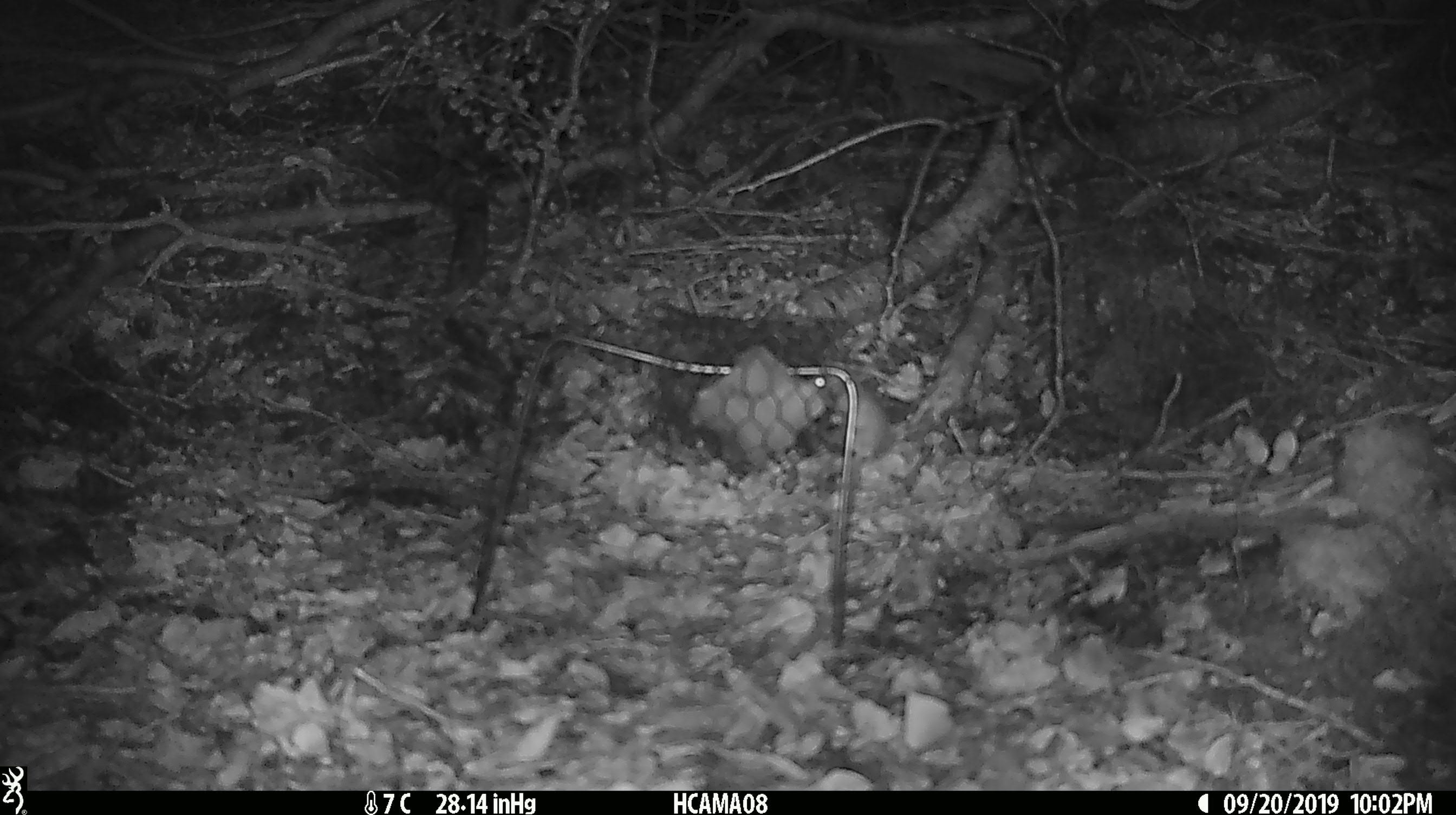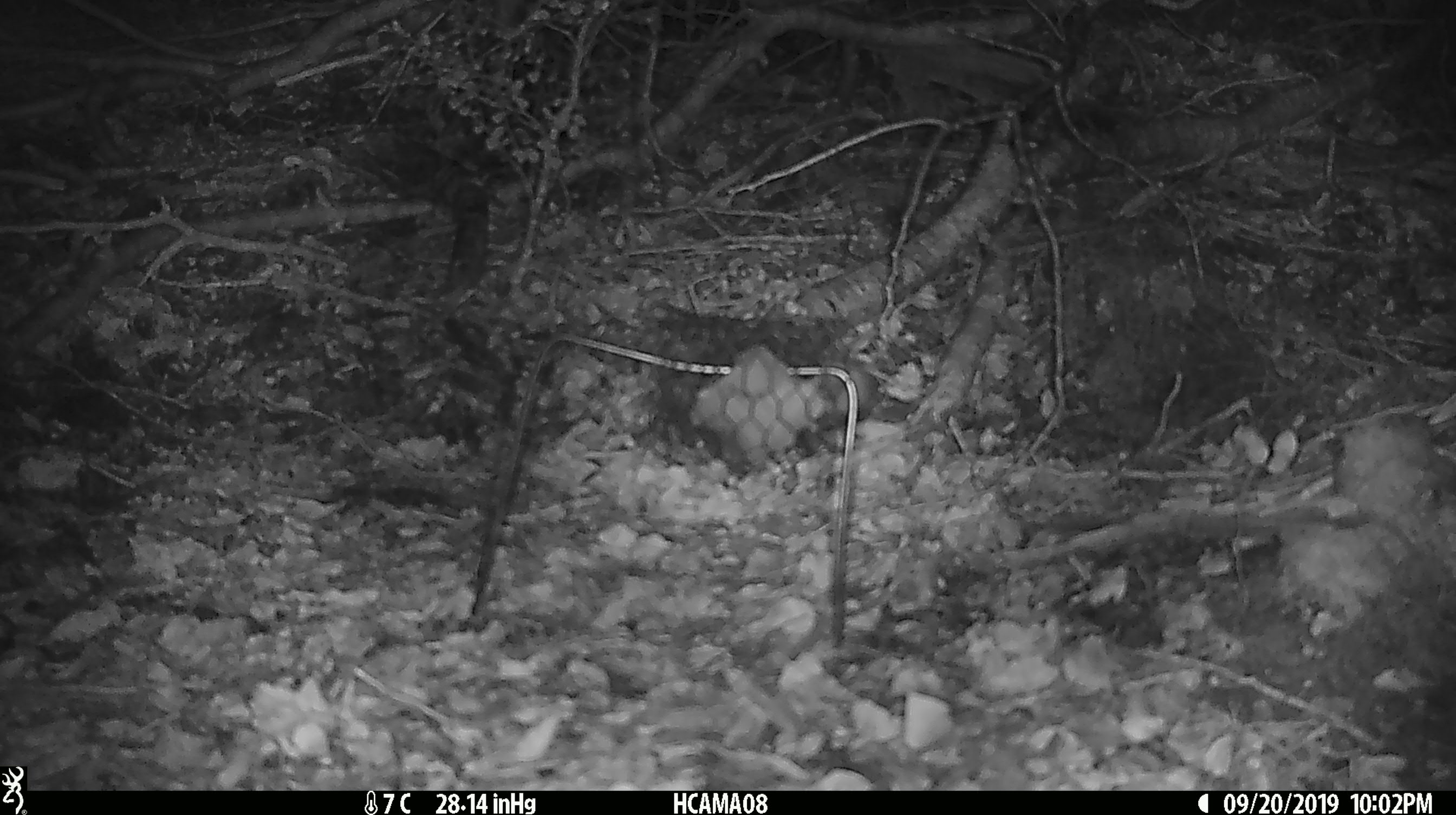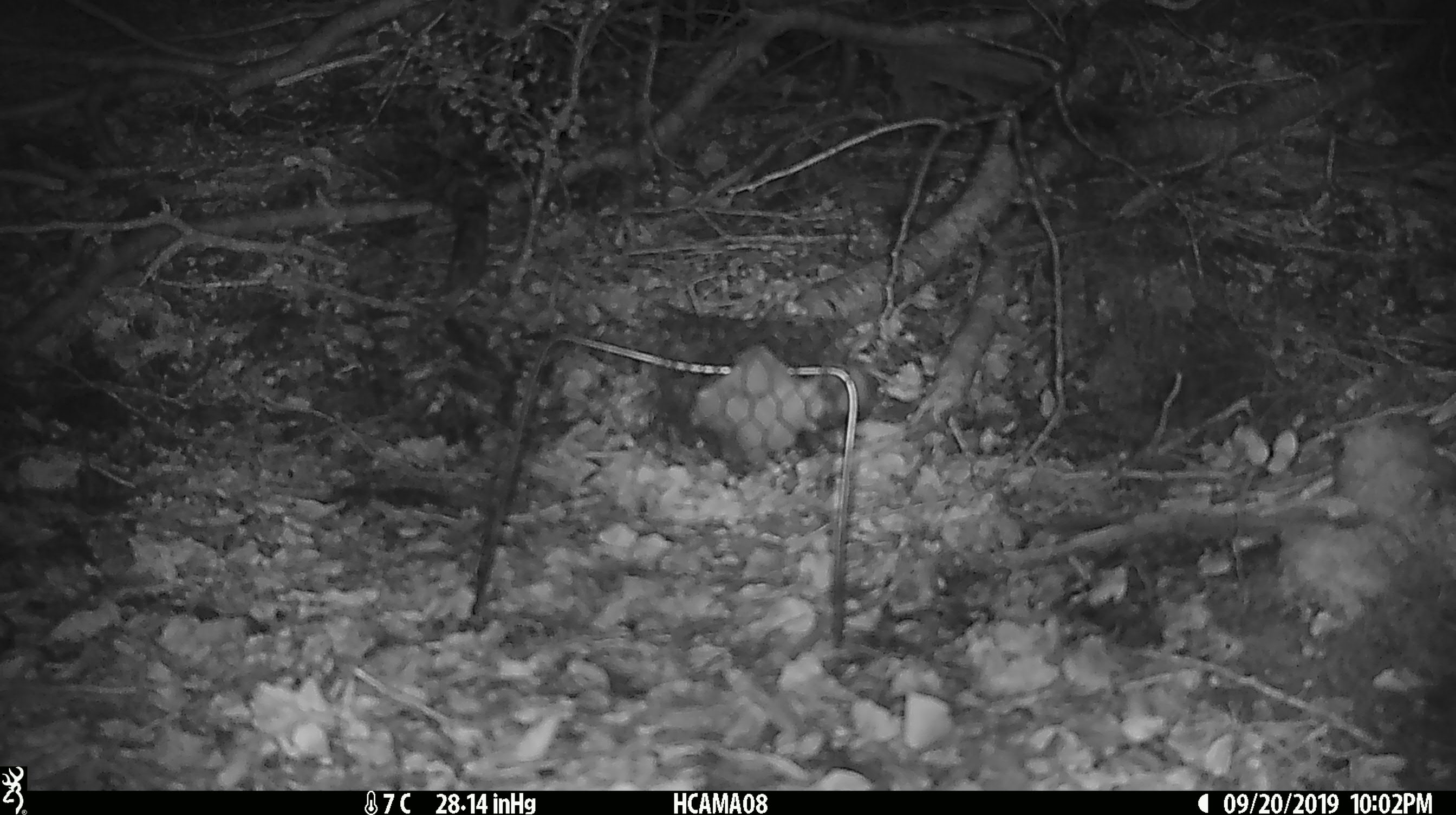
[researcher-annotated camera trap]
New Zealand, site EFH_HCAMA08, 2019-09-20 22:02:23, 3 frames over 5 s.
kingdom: Animalia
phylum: Chordata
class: Mammalia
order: Rodentia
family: Muridae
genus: Mus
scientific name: Mus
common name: mouse